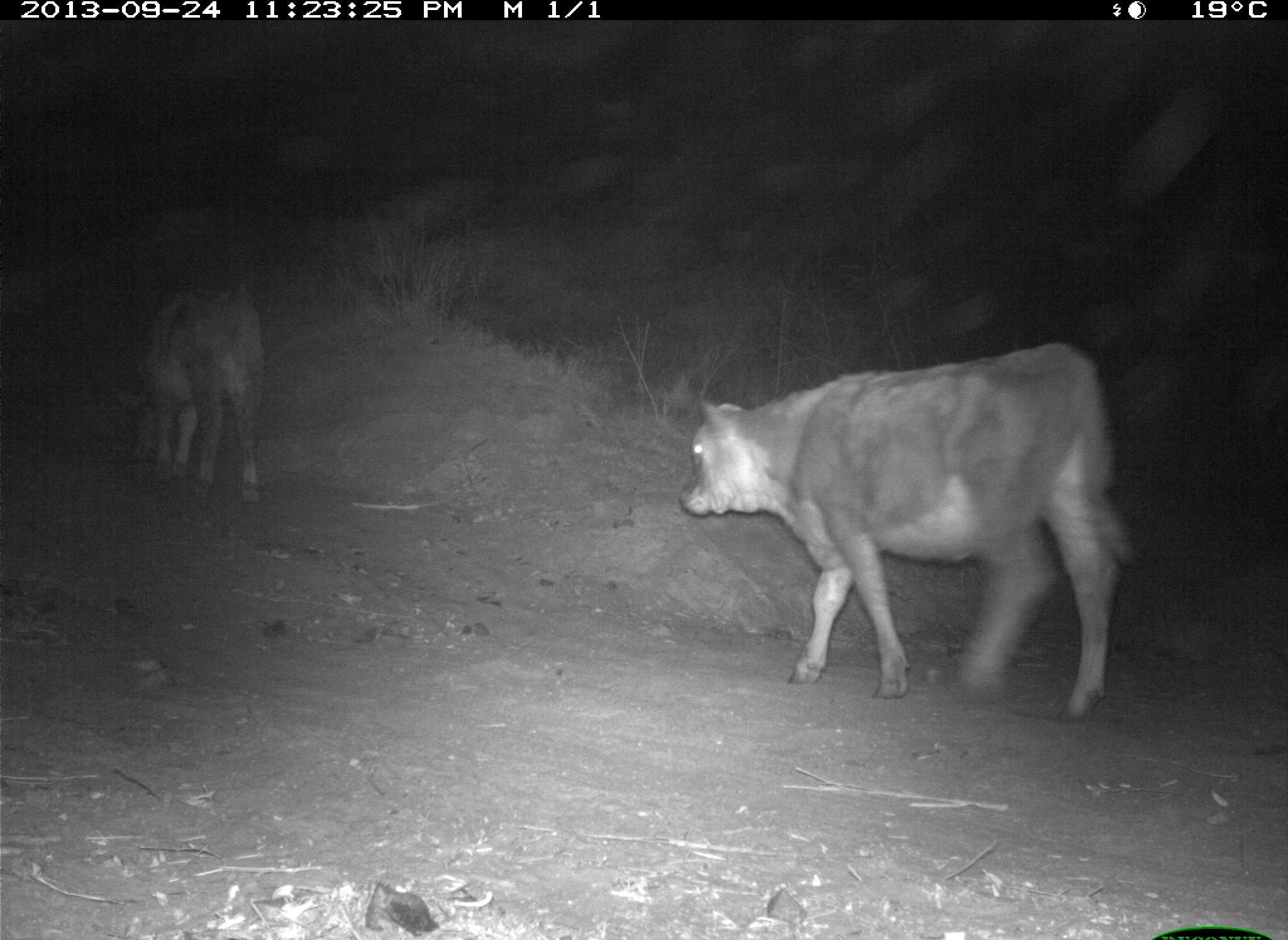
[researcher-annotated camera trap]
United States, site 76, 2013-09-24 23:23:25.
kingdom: Animalia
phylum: Chordata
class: Mammalia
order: Artiodactyla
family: Bovidae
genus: Bos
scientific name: Bos taurus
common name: cow